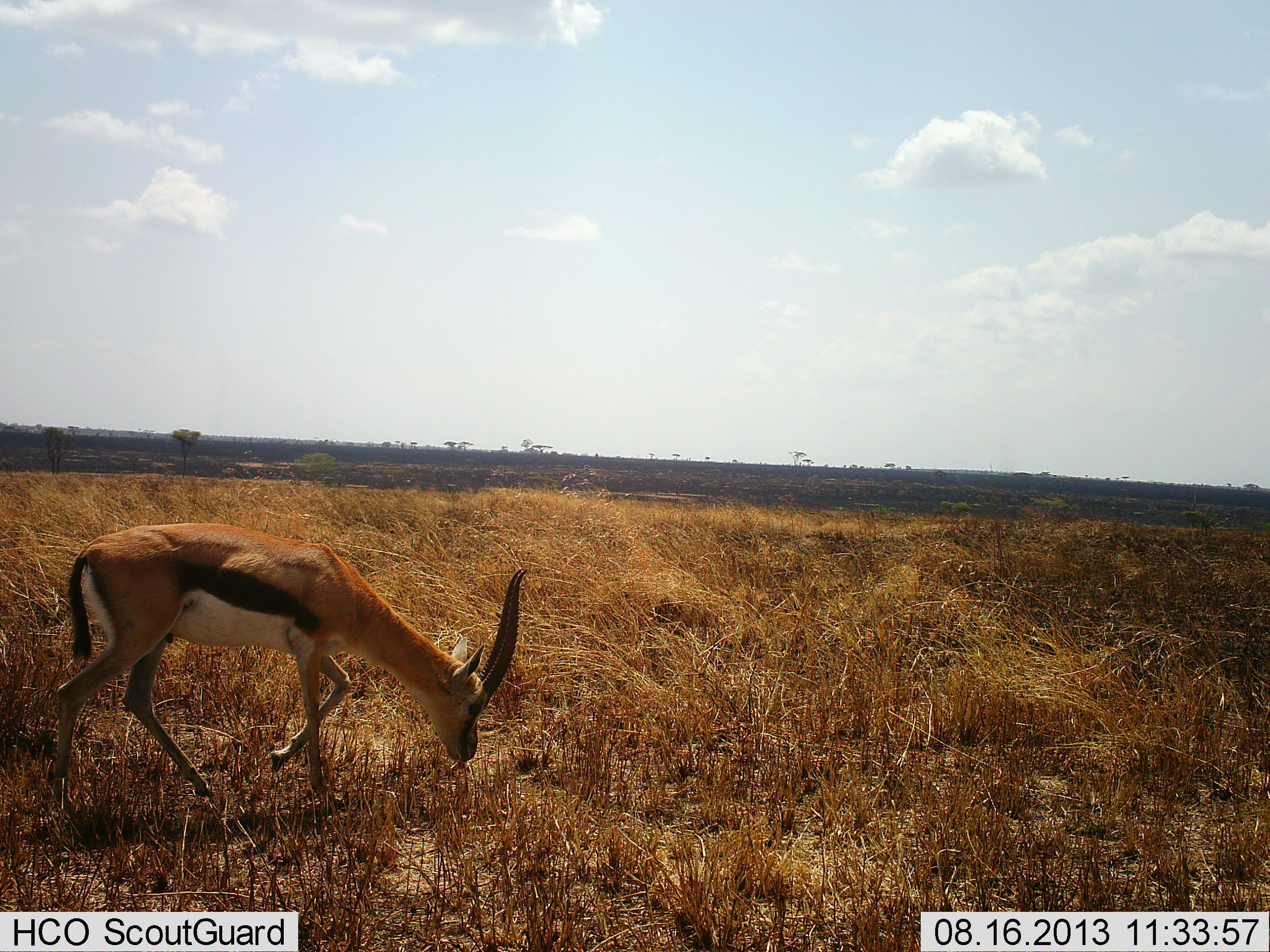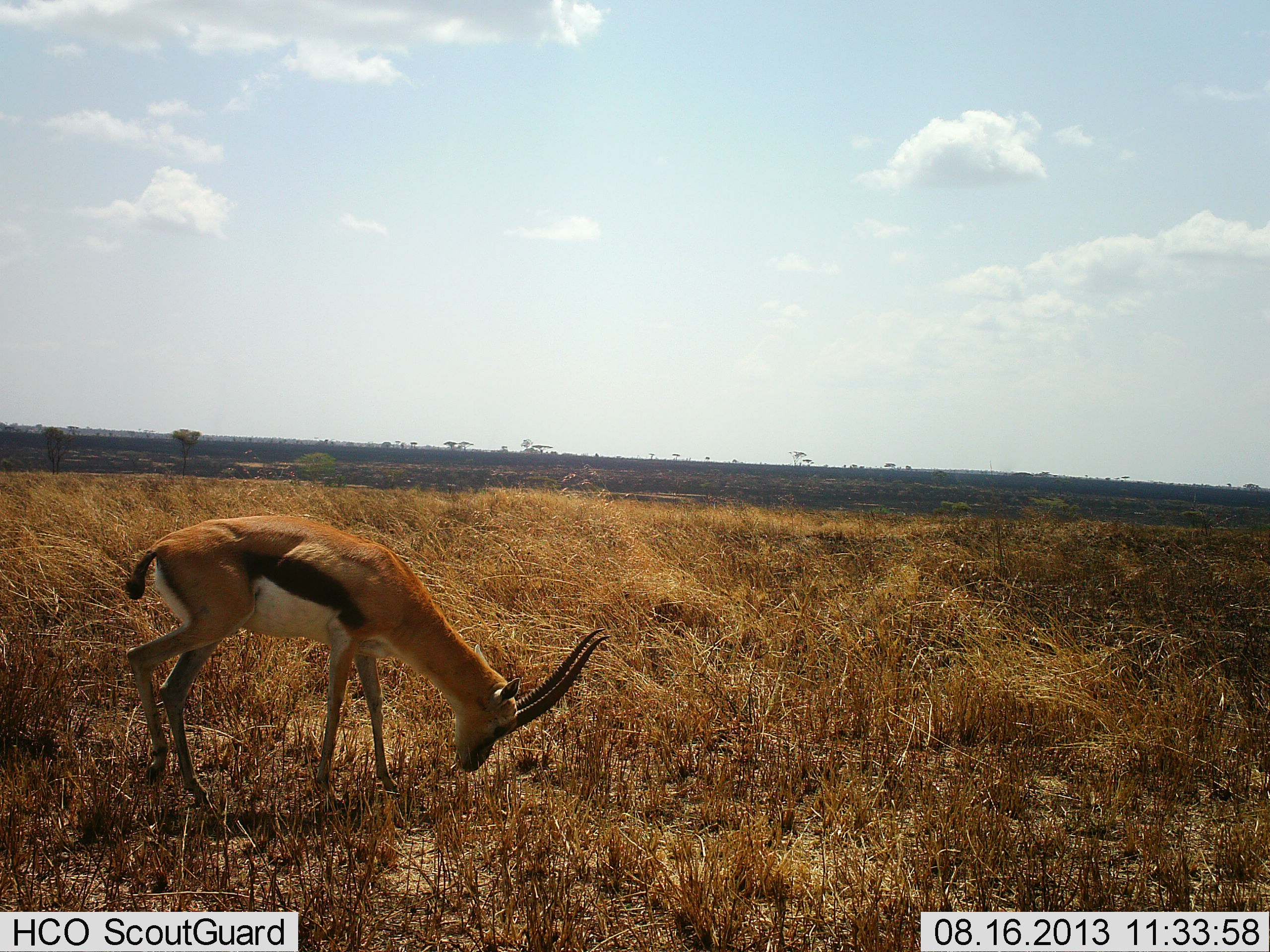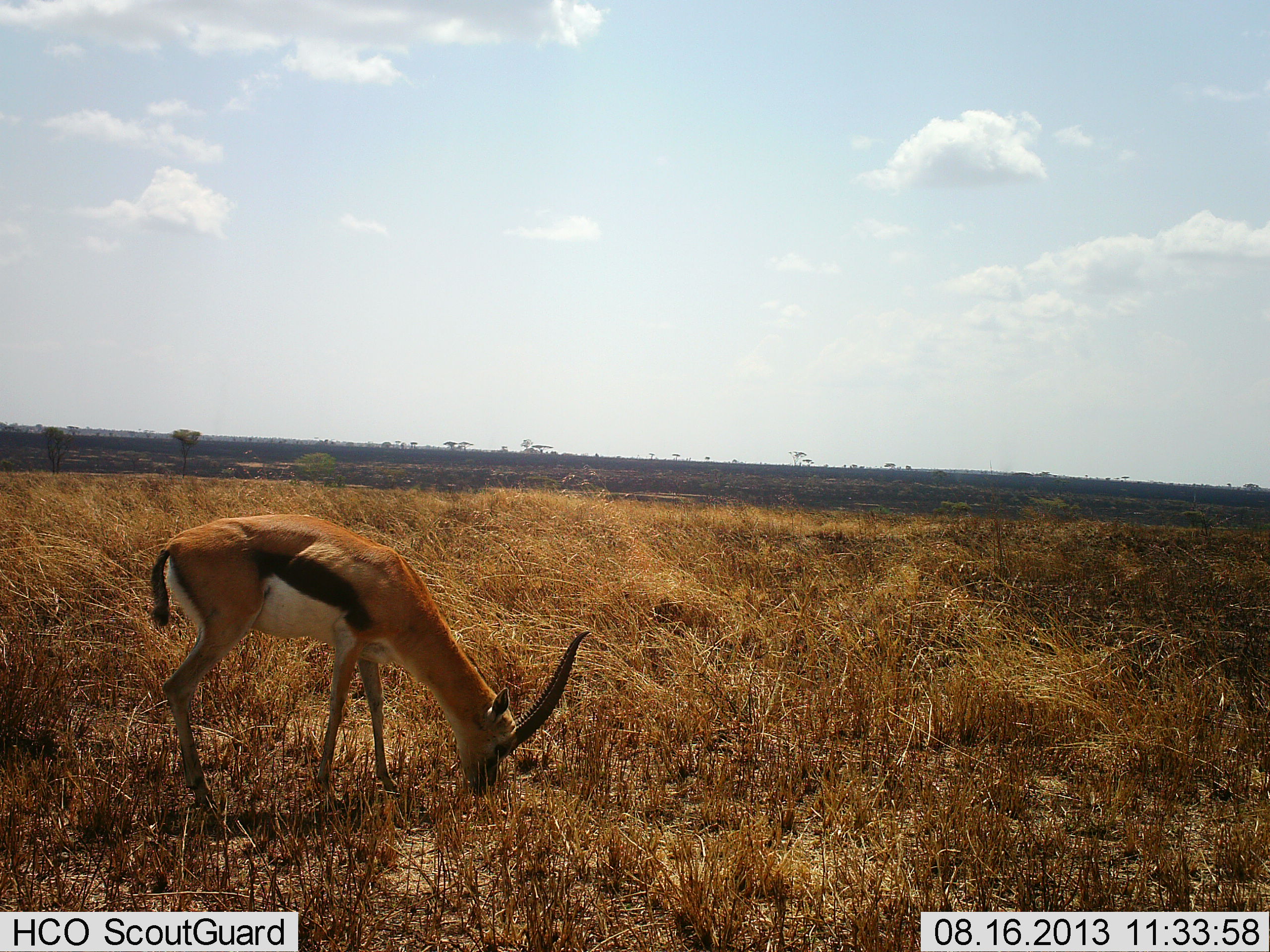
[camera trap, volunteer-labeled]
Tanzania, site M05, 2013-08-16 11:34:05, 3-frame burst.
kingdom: Animalia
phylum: Chordata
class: Mammalia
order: Artiodactyla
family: Bovidae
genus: Eudorcas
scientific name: Eudorcas thomsonii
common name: thomson's gazelle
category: gazellethomsons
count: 1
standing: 20%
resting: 0%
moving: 20%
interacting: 0%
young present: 0%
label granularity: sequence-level